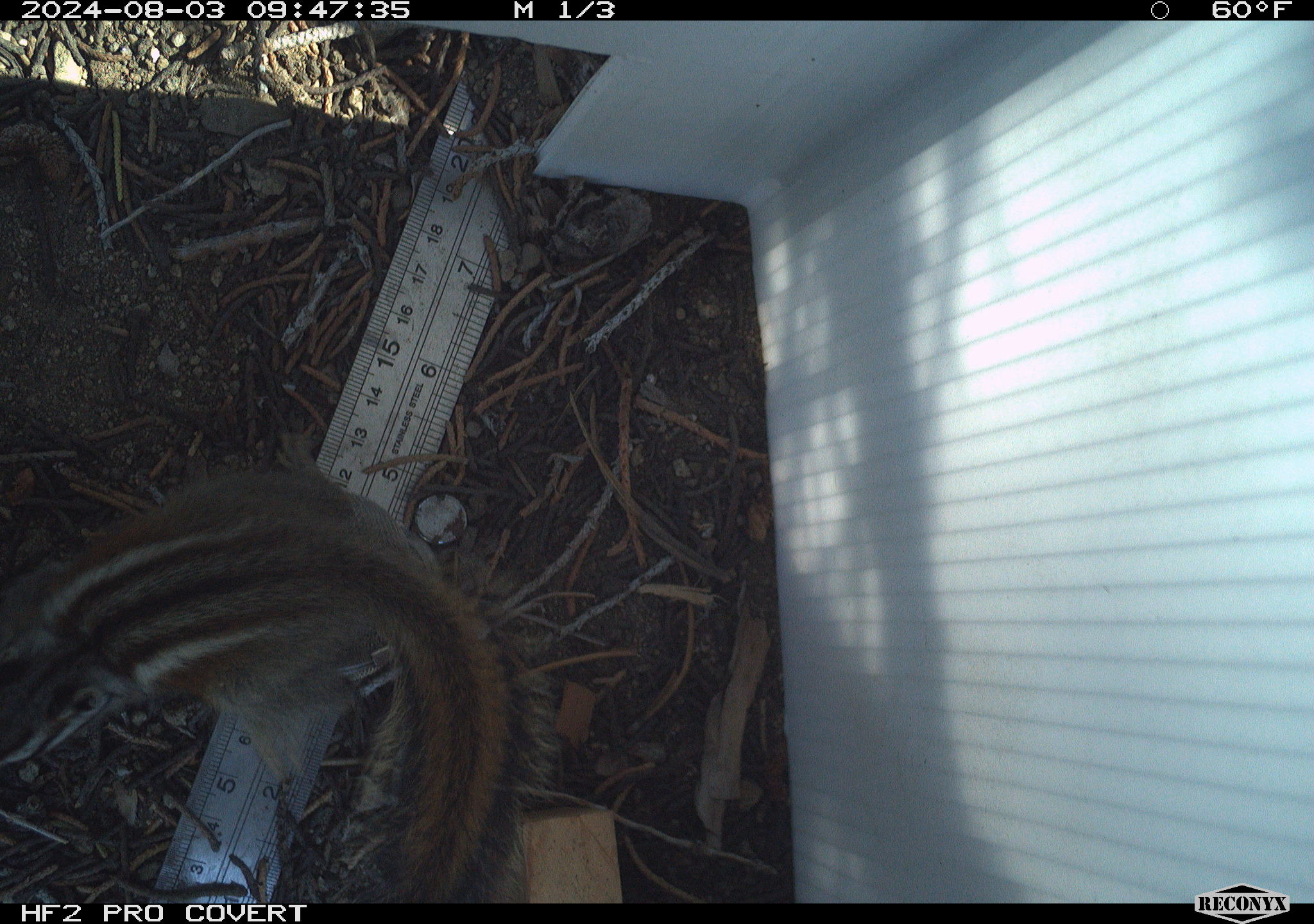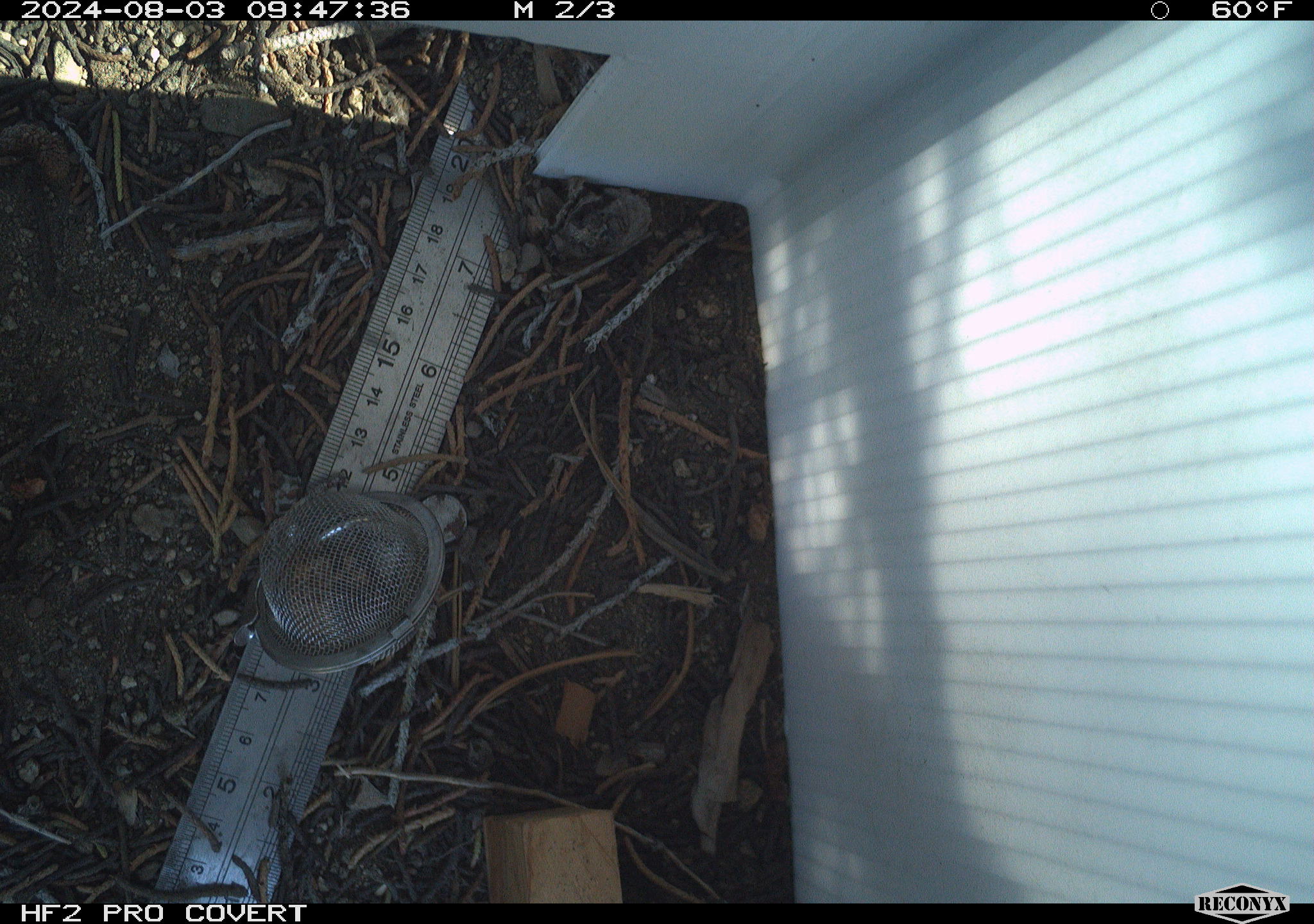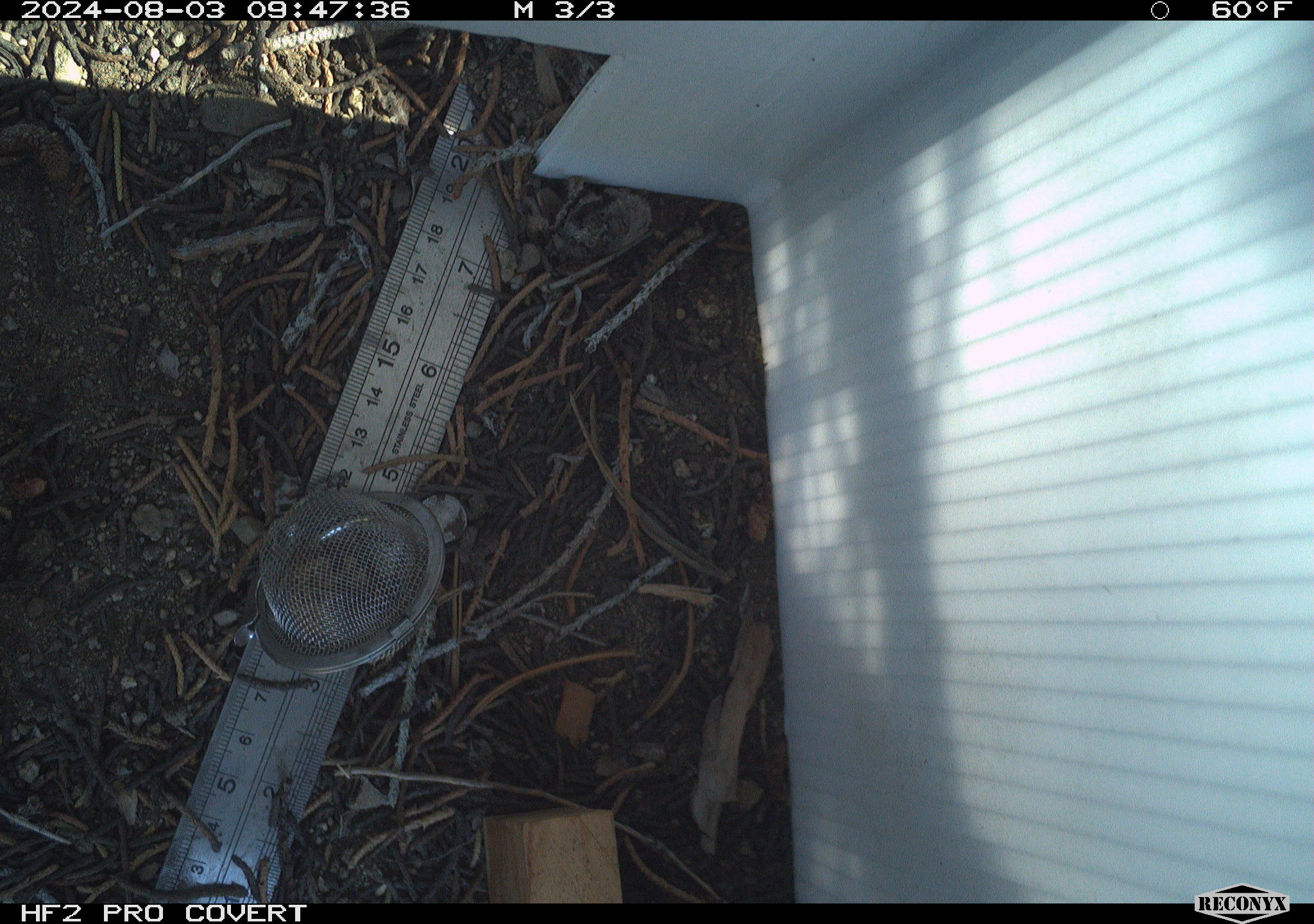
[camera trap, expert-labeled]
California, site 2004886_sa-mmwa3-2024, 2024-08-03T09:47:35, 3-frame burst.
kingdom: Animalia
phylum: Chordata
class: Mammalia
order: Rodentia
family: Sciuridae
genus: Neotamias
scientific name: Neotamias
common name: western chipmunks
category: neotamias species